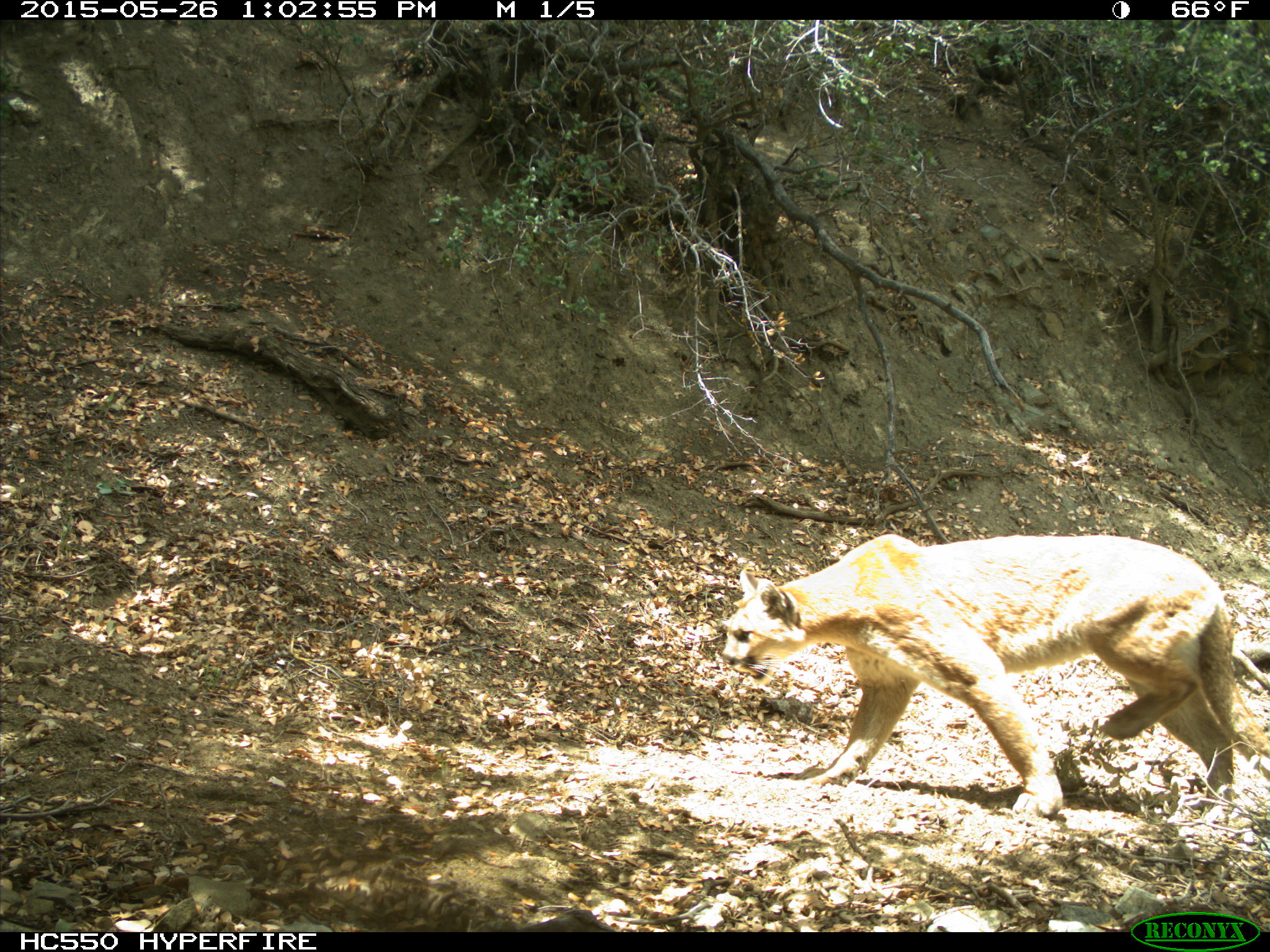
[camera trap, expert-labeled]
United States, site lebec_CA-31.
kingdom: Animalia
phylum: Chordata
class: Mammalia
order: Carnivora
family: Felidae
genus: Puma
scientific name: Puma concolor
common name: mountain lion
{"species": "Puma concolor (mountain lion)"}